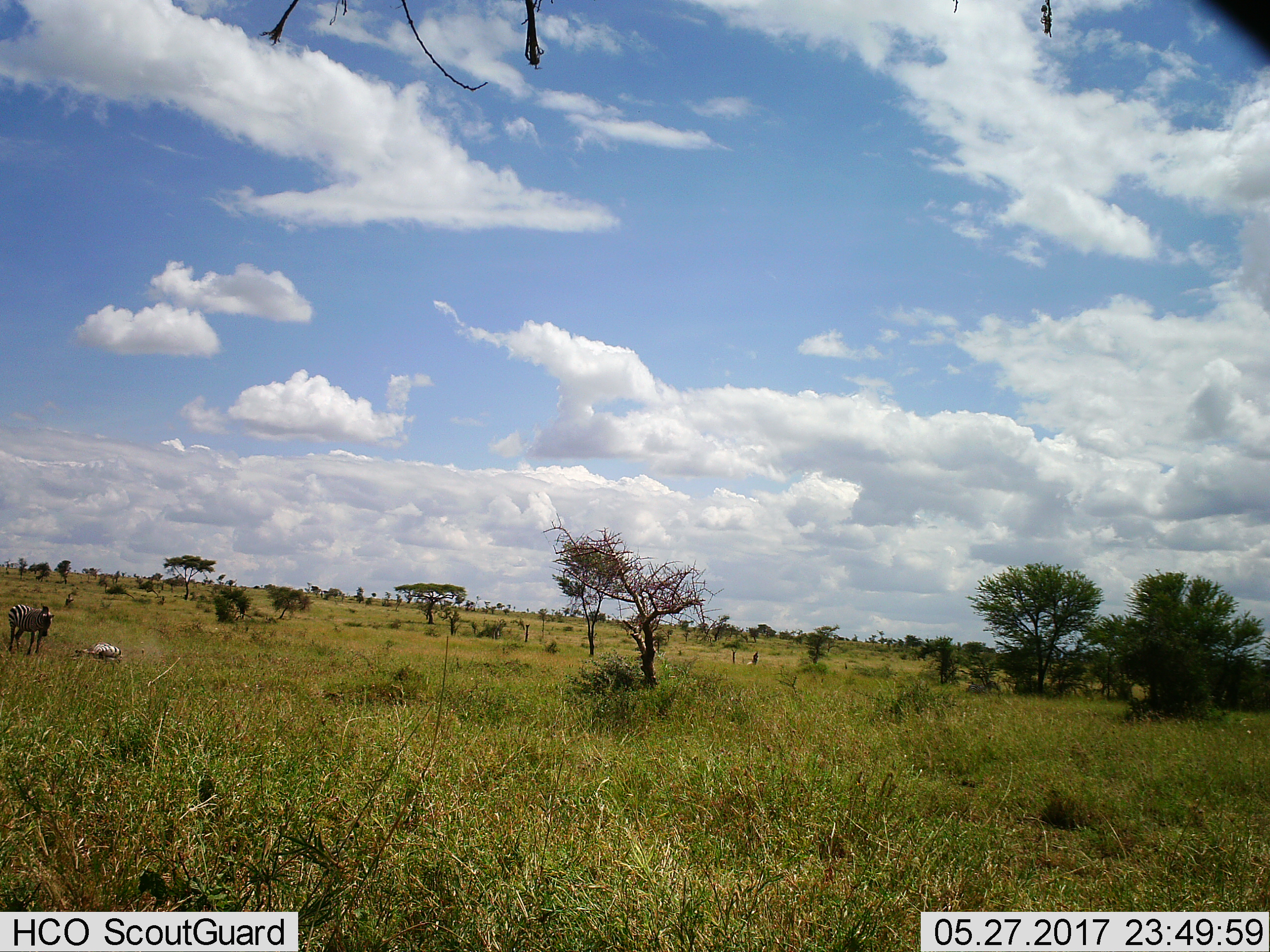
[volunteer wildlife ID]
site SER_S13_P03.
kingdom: Animalia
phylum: Chordata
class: Mammalia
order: Perissodactyla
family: Equidae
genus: Equus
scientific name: Equus quagga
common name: plains zebra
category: zebraplains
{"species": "zebraplains (plains zebra) (Equus quagga)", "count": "2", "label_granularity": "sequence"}